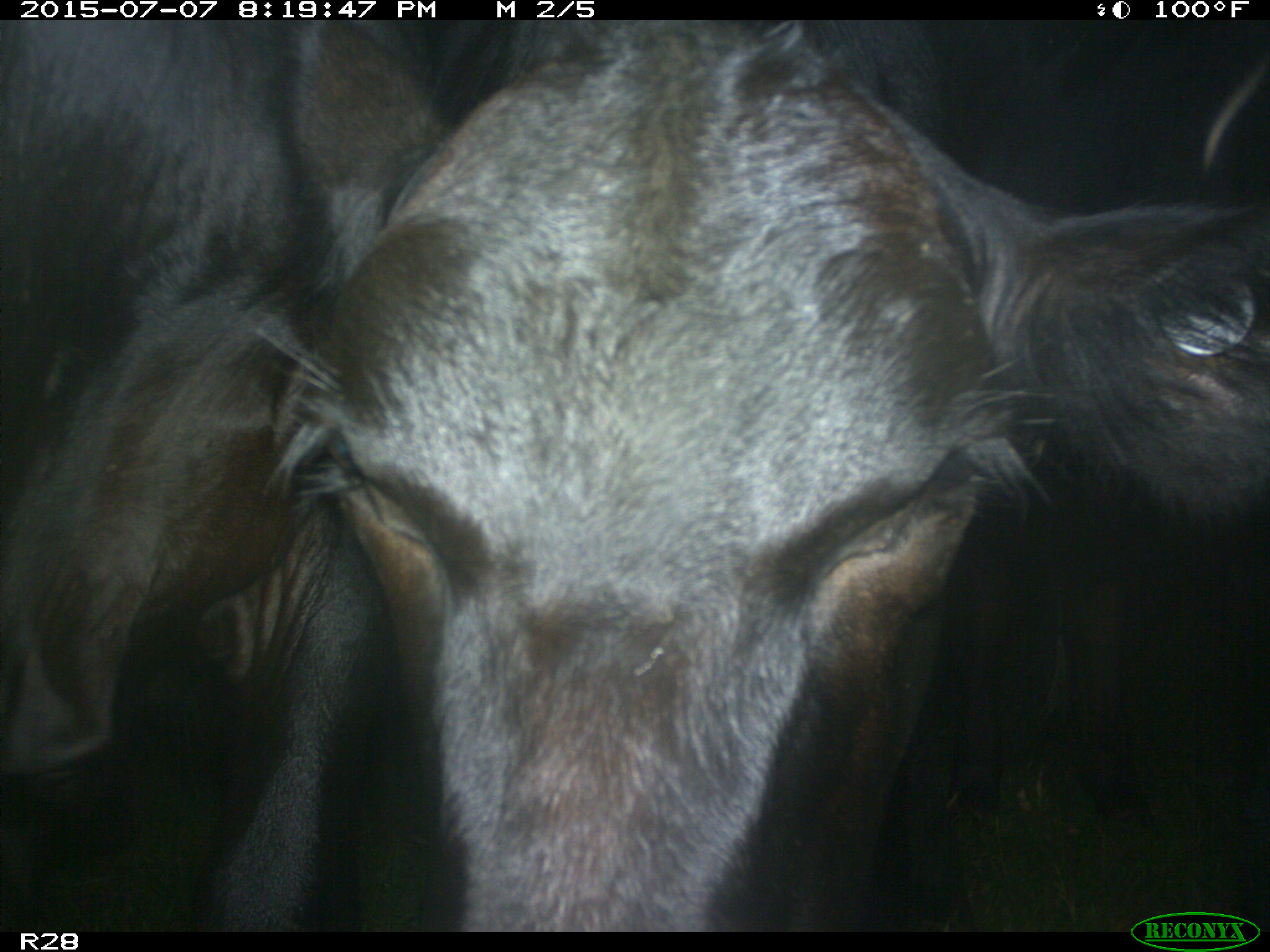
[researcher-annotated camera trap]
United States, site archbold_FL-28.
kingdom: Animalia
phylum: Chordata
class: Mammalia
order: Artiodactyla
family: Bovidae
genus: Bos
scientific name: Bos taurus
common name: domestic cow